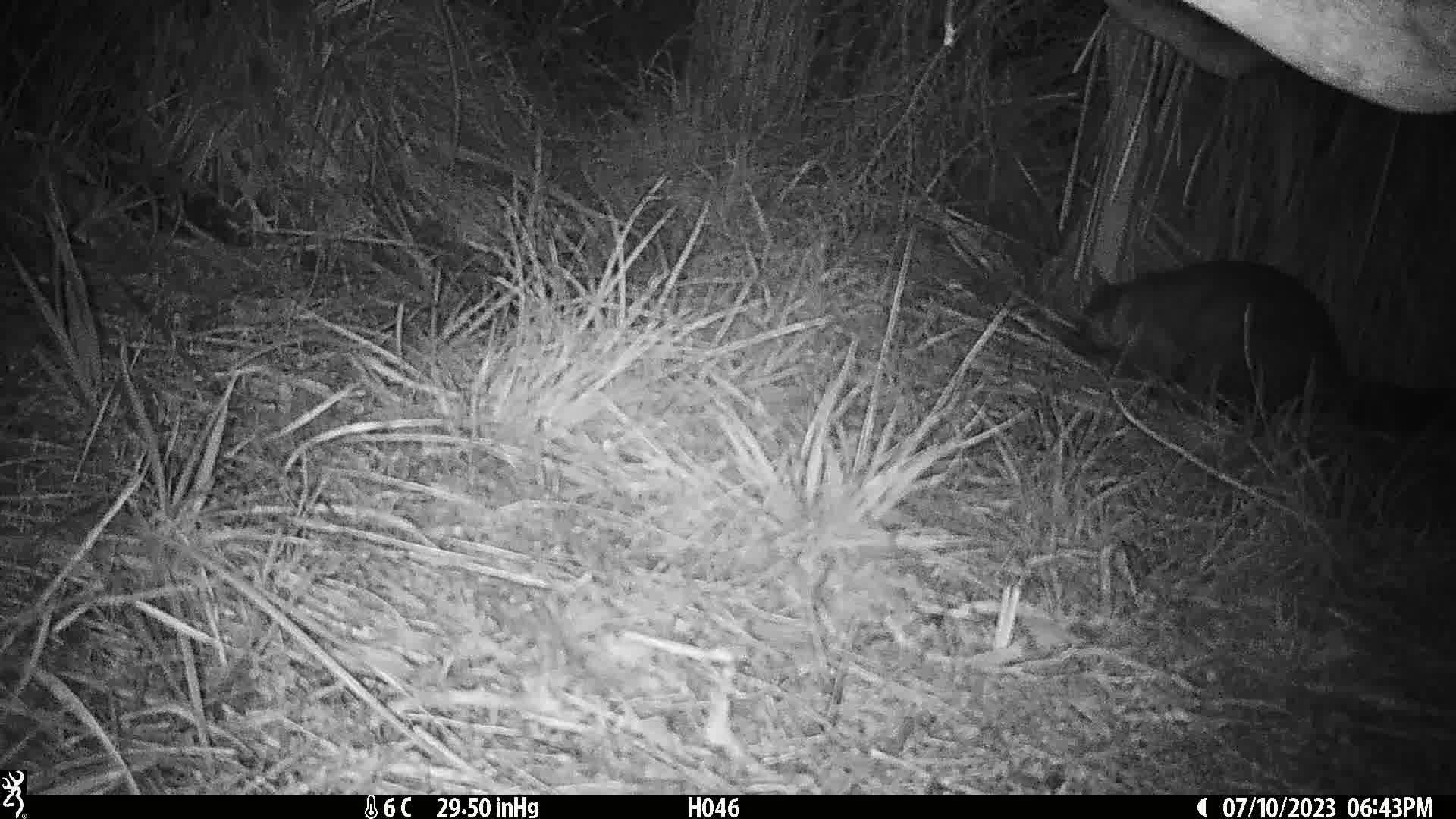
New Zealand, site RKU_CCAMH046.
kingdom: Animalia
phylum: Chordata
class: Mammalia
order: Diprotodontia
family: Phalangeridae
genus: Trichosurus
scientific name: Trichosurus vulpecula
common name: common brushtail possum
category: possum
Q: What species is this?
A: Possum (common brushtail possum) (Trichosurus vulpecula).